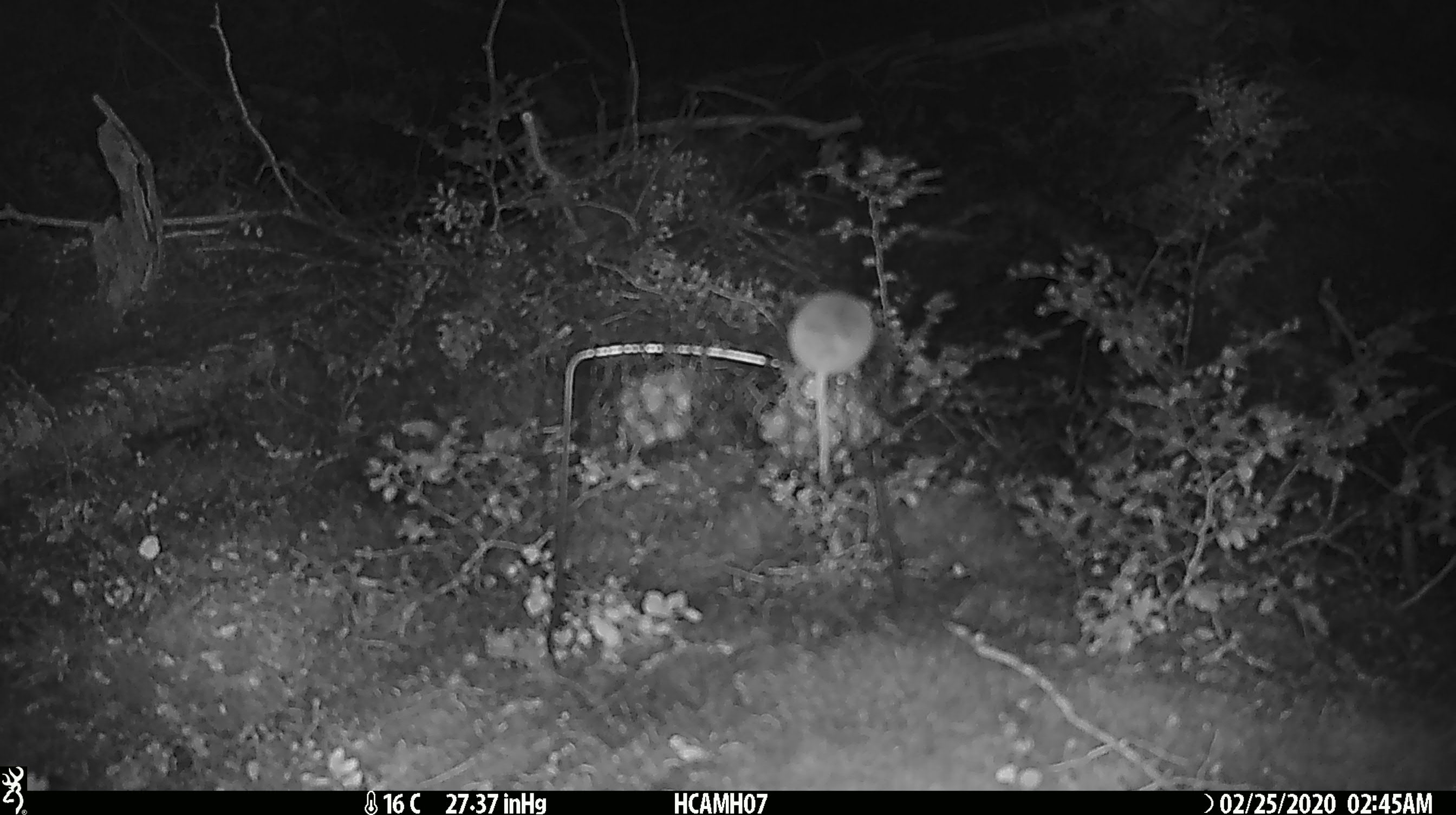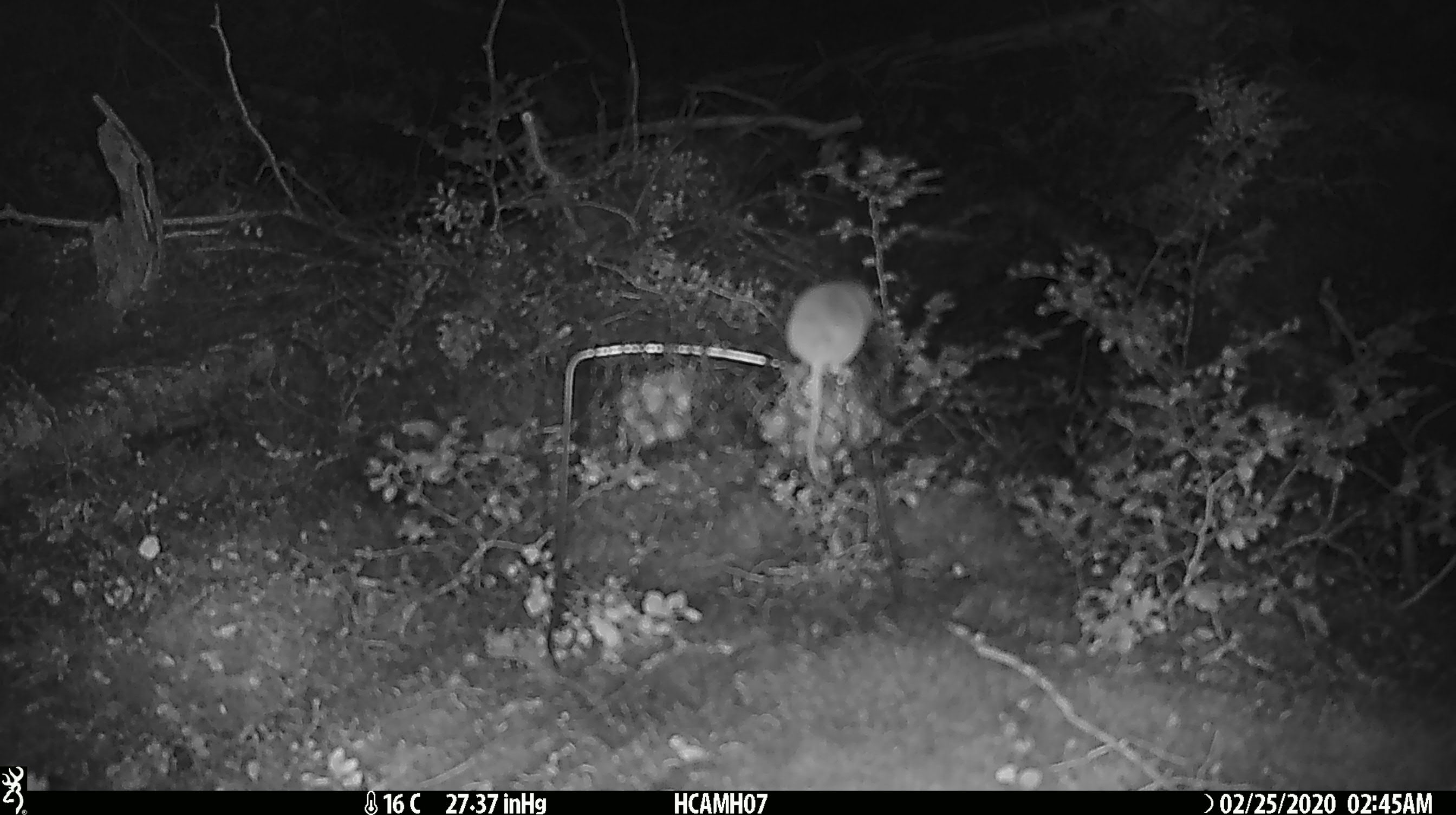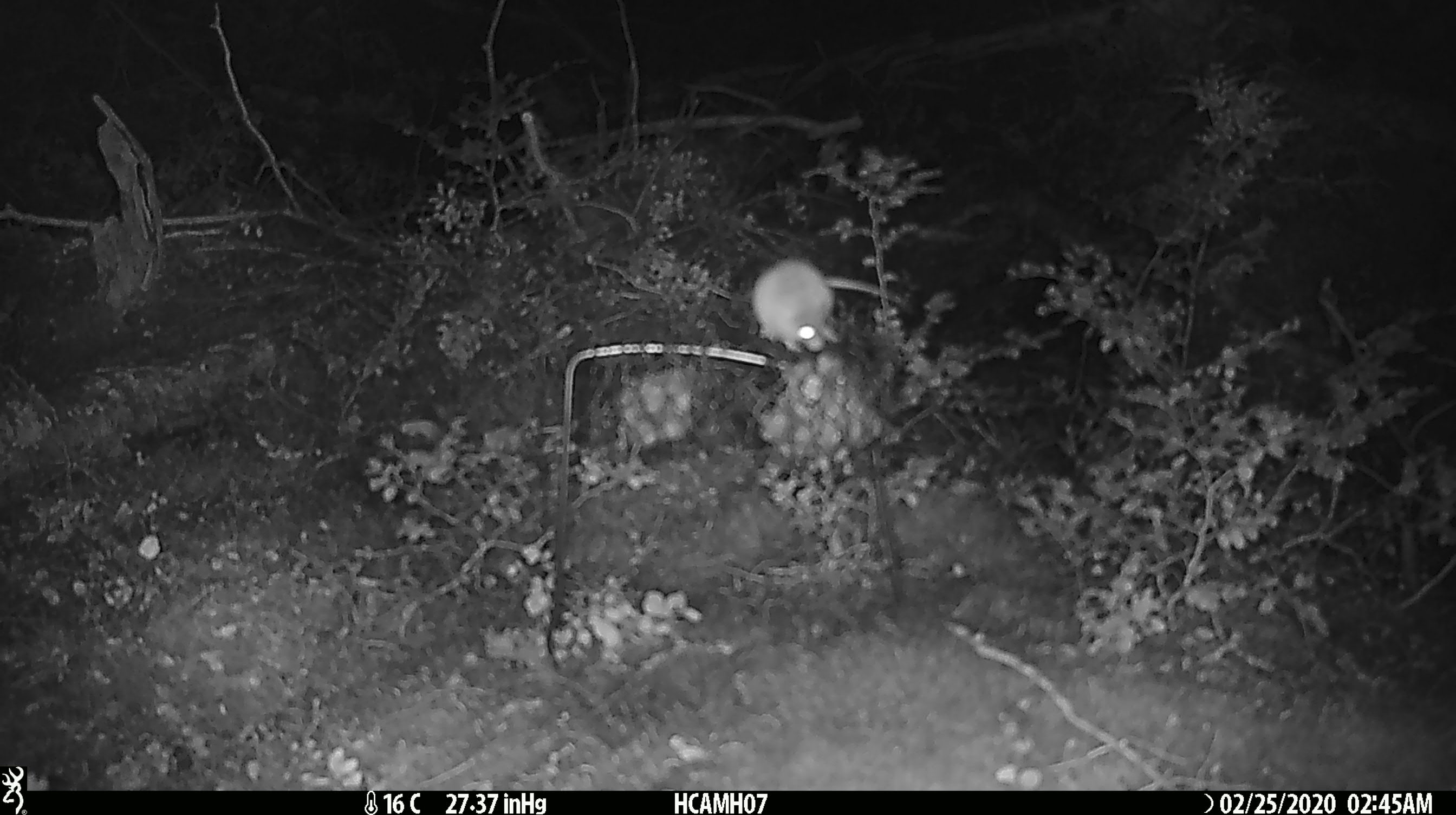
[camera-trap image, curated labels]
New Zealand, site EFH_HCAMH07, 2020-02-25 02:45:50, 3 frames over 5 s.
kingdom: Animalia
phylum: Chordata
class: Mammalia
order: Rodentia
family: Muridae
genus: Mus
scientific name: Mus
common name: mouse